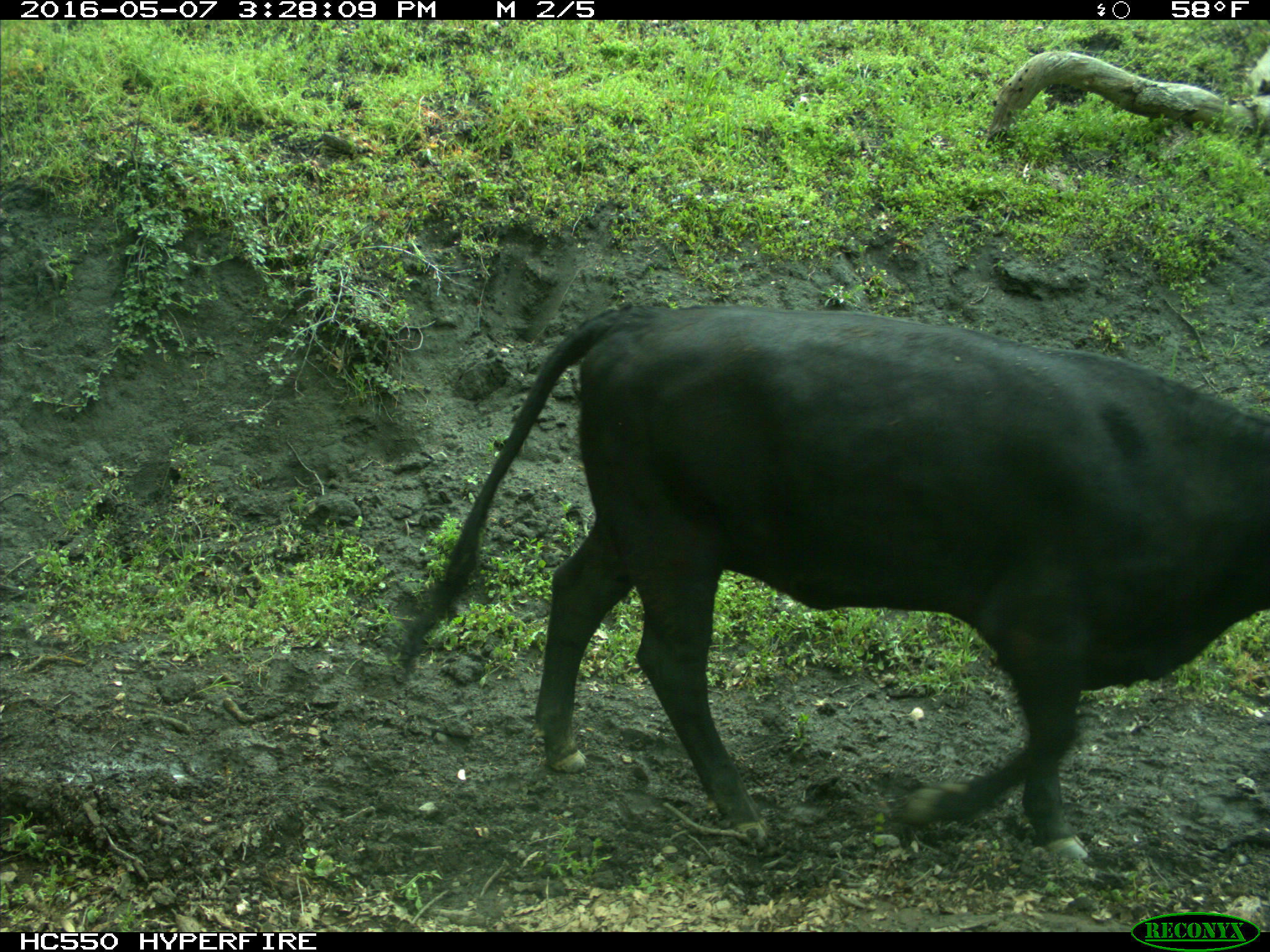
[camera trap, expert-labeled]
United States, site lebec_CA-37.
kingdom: Animalia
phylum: Chordata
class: Mammalia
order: Artiodactyla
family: Bovidae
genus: Bos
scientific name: Bos taurus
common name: domestic cow